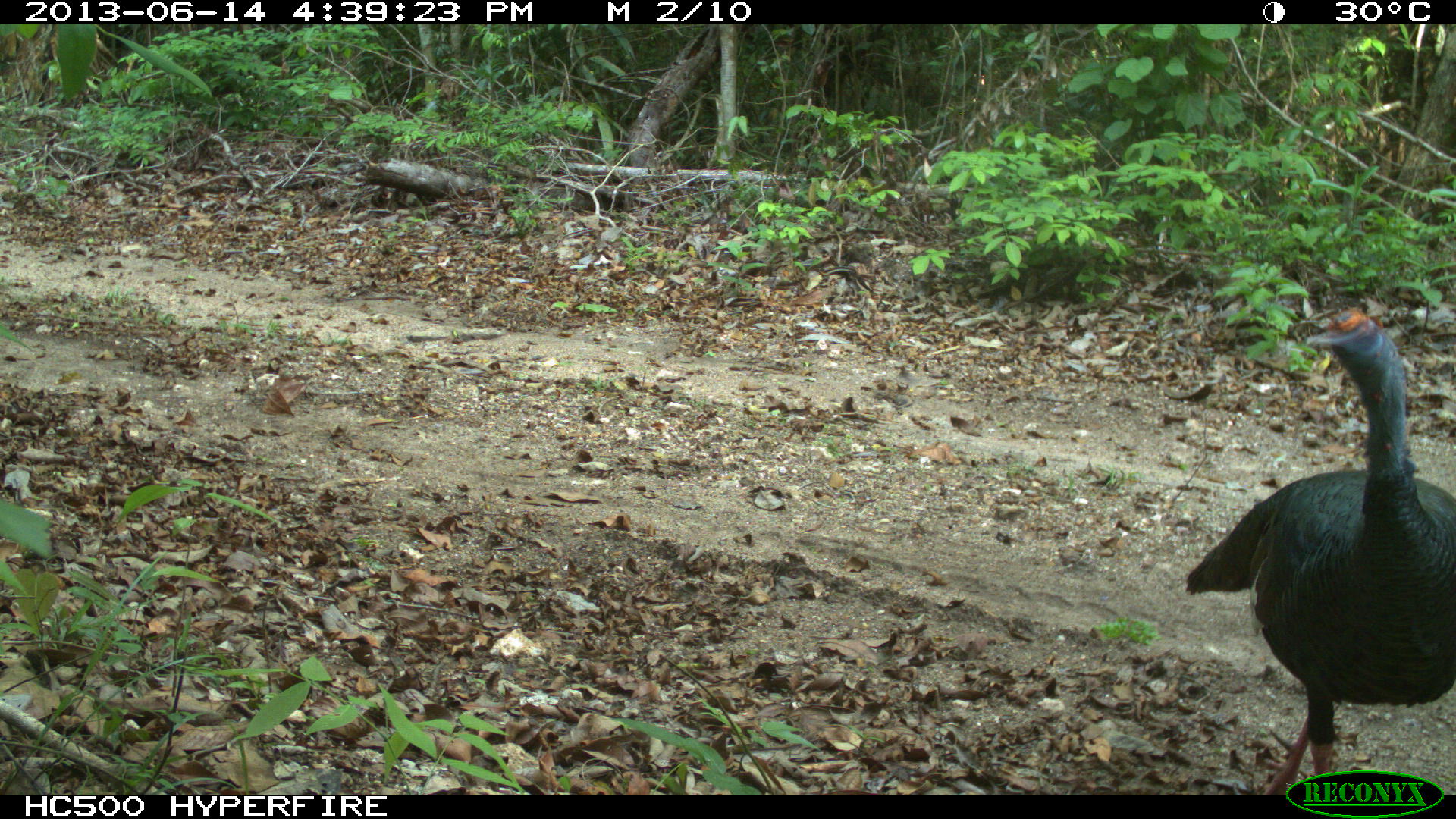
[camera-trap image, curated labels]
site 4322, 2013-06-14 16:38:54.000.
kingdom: Animalia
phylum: Chordata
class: Aves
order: Galliformes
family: Phasianidae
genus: Meleagris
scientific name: Meleagris ocellata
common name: ocellated turkey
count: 3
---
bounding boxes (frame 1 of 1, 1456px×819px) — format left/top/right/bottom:
meleagris ocellata: 1179/303/1451/792